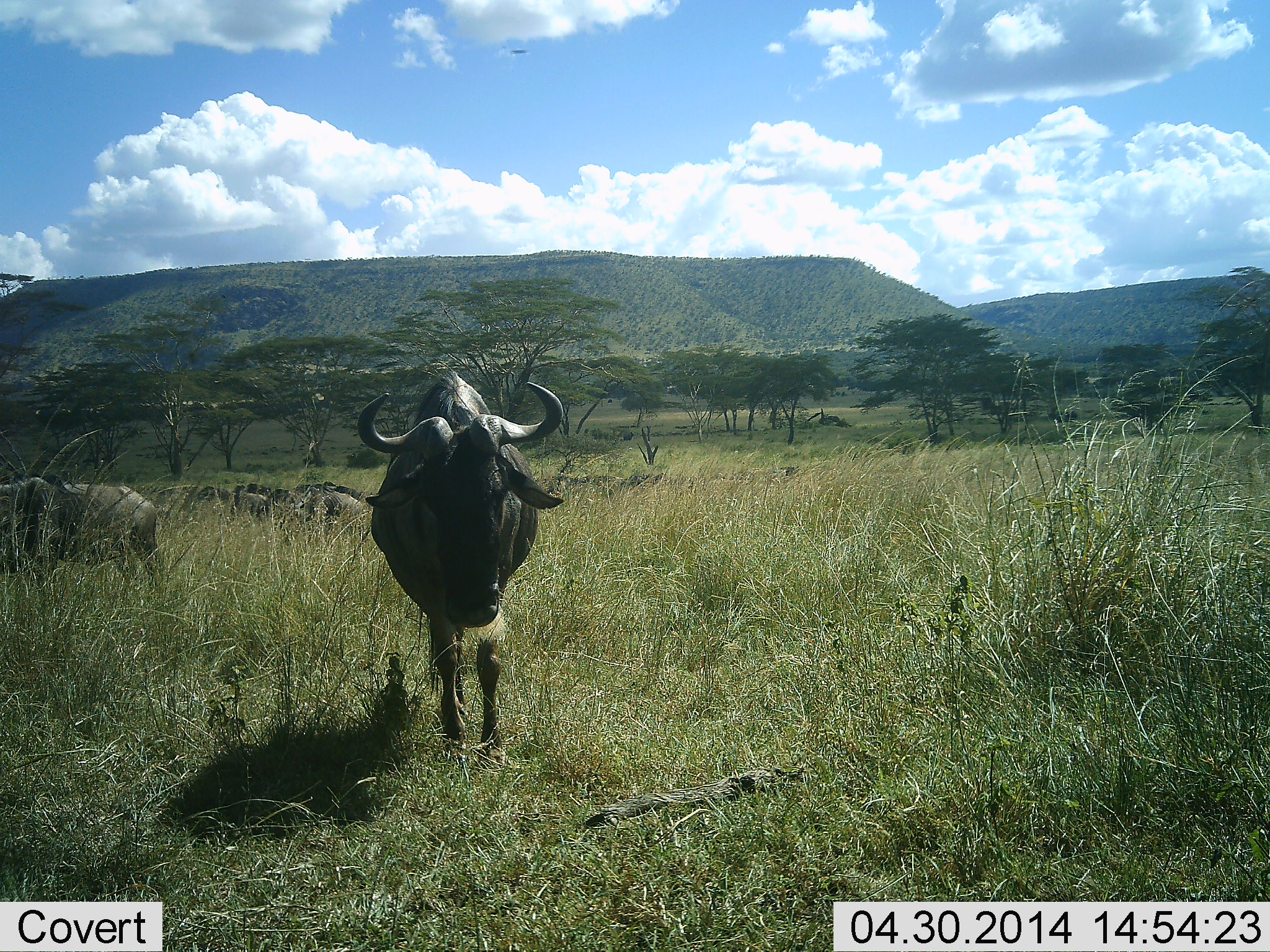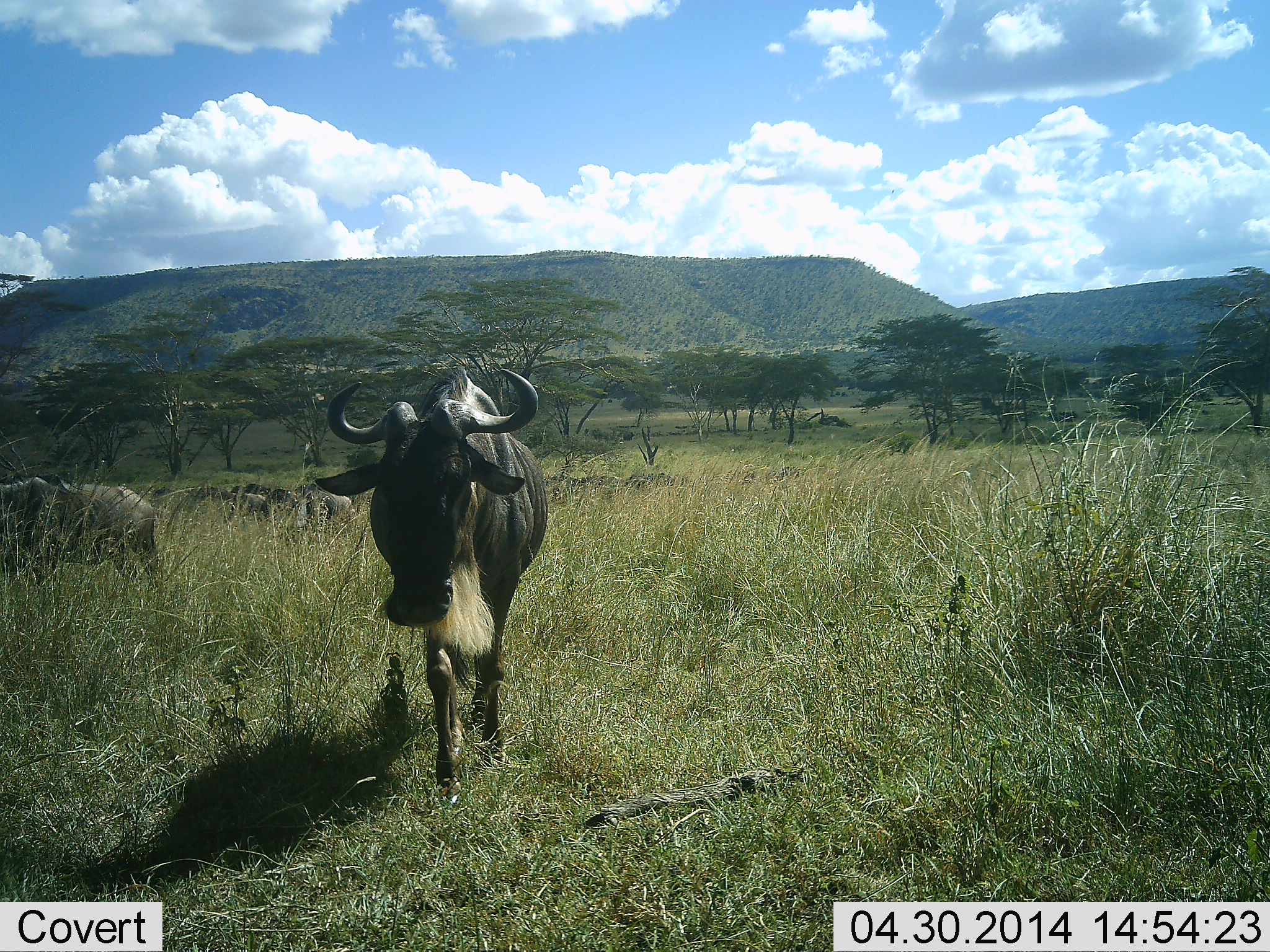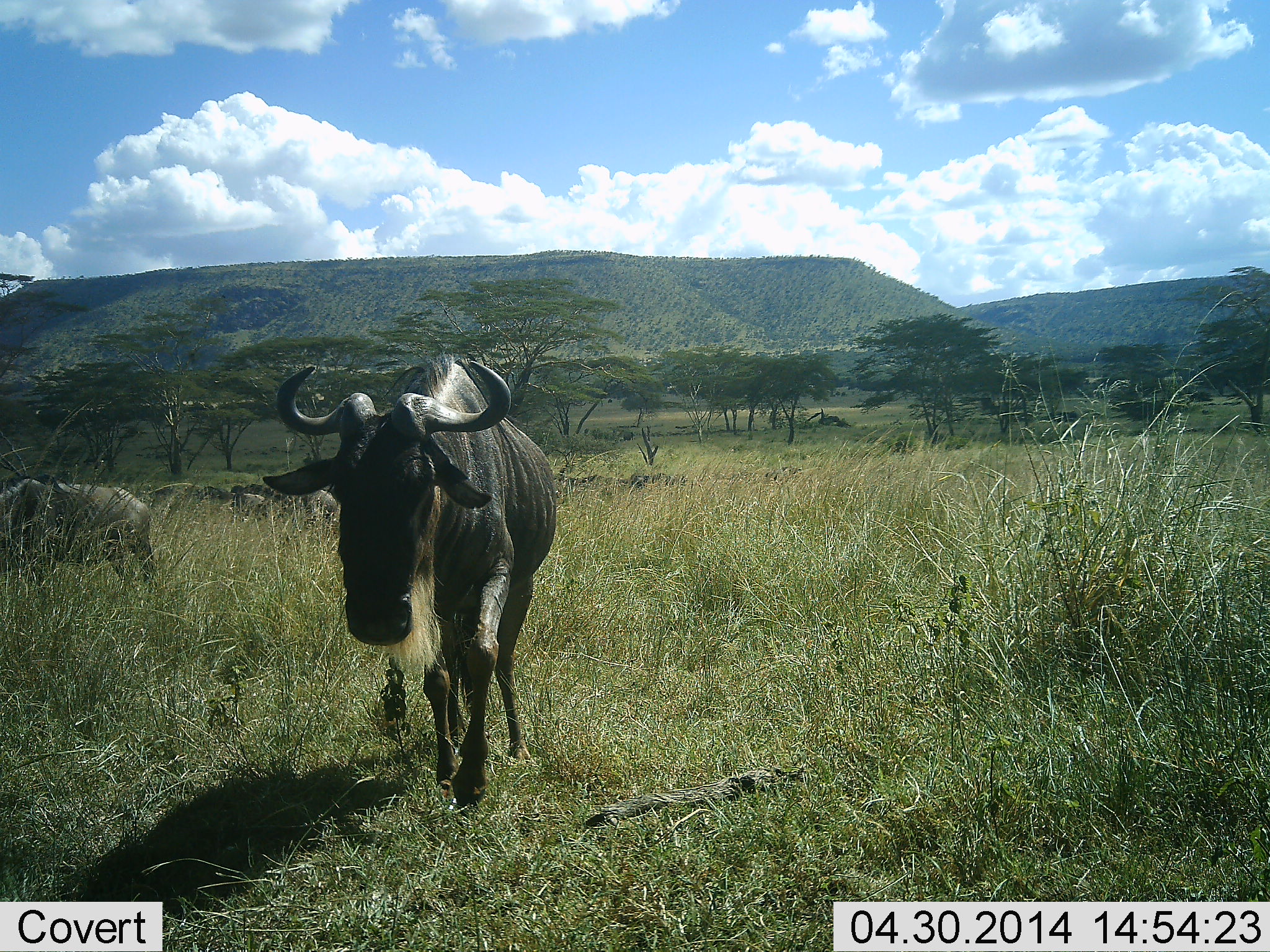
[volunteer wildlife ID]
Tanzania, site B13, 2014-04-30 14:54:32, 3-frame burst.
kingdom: Animalia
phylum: Chordata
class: Mammalia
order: Artiodactyla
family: Bovidae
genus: Connochaetes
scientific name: Connochaetes taurinus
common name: blue wildebeest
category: wildebeest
Wildebeest (blue wildebeest) (Connochaetes taurinus), count 4. Behavior (volunteer vote fractions): standing 60%, resting 10%, moving 100%, interacting 0%. Young present (vote fraction): 0%. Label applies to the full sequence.